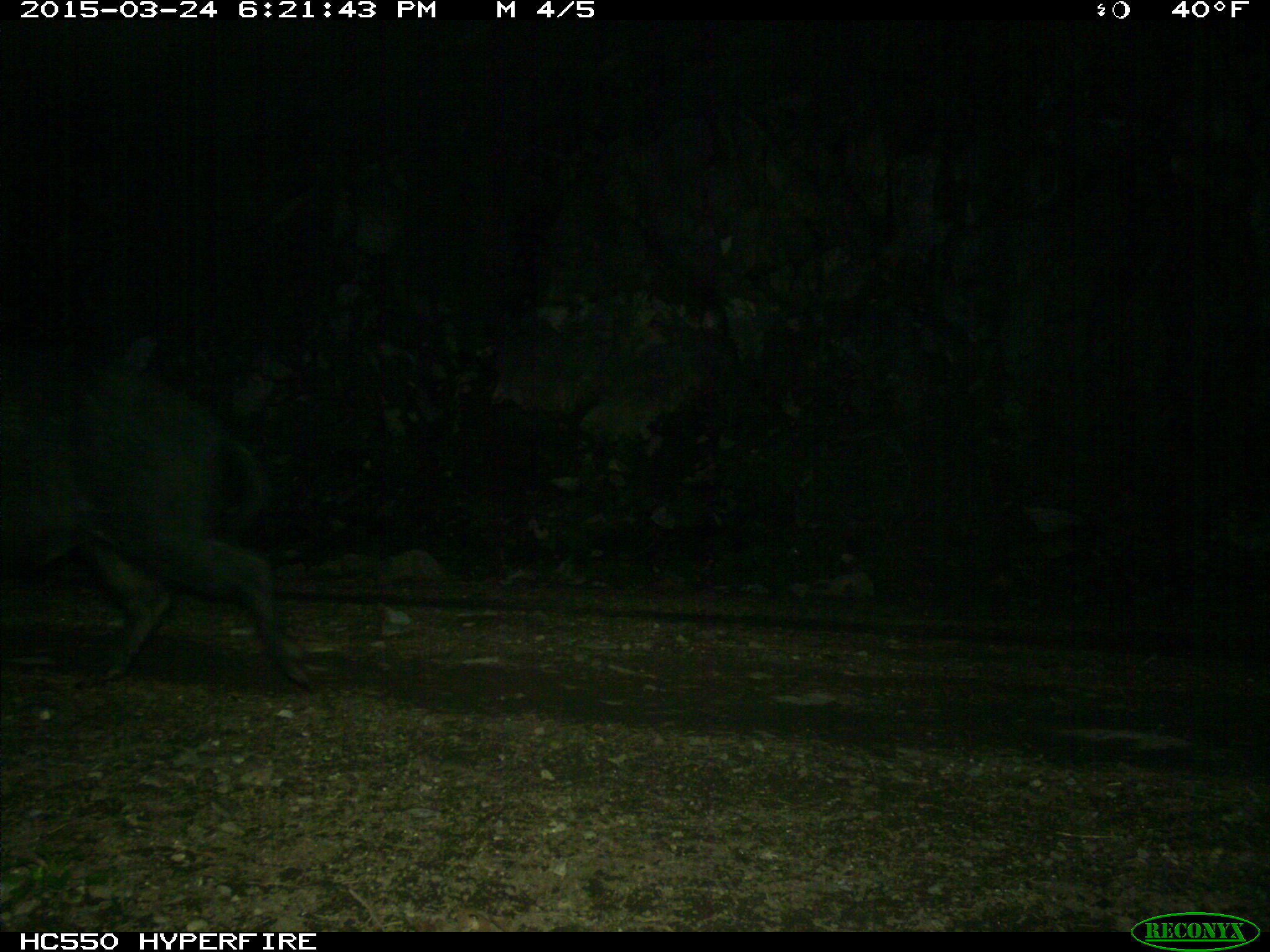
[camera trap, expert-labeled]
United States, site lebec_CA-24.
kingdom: Animalia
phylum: Chordata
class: Mammalia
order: Artiodactyla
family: Suidae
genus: Sus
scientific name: Sus scrofa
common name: wild boar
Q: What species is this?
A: Sus scrofa (wild boar).